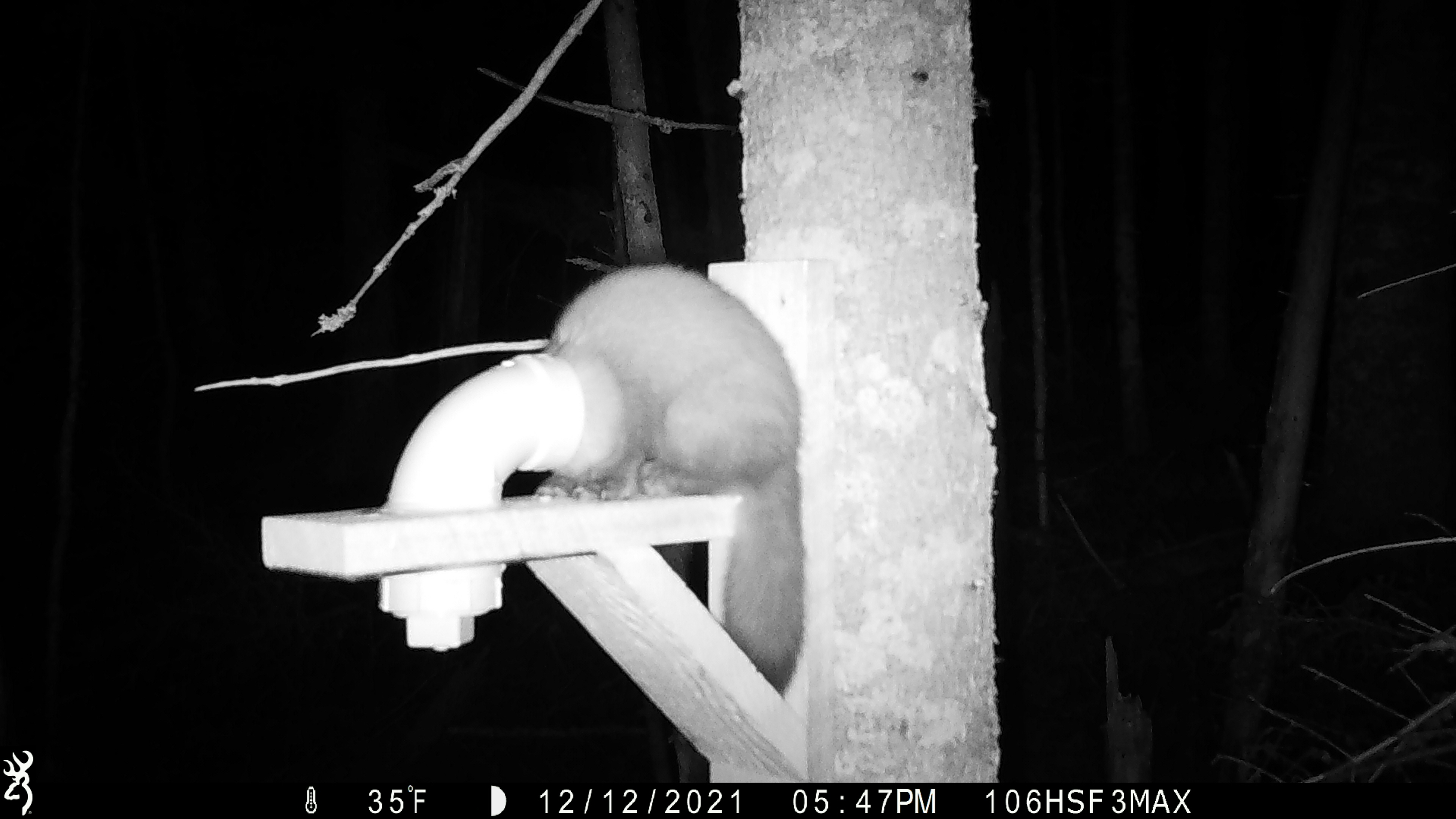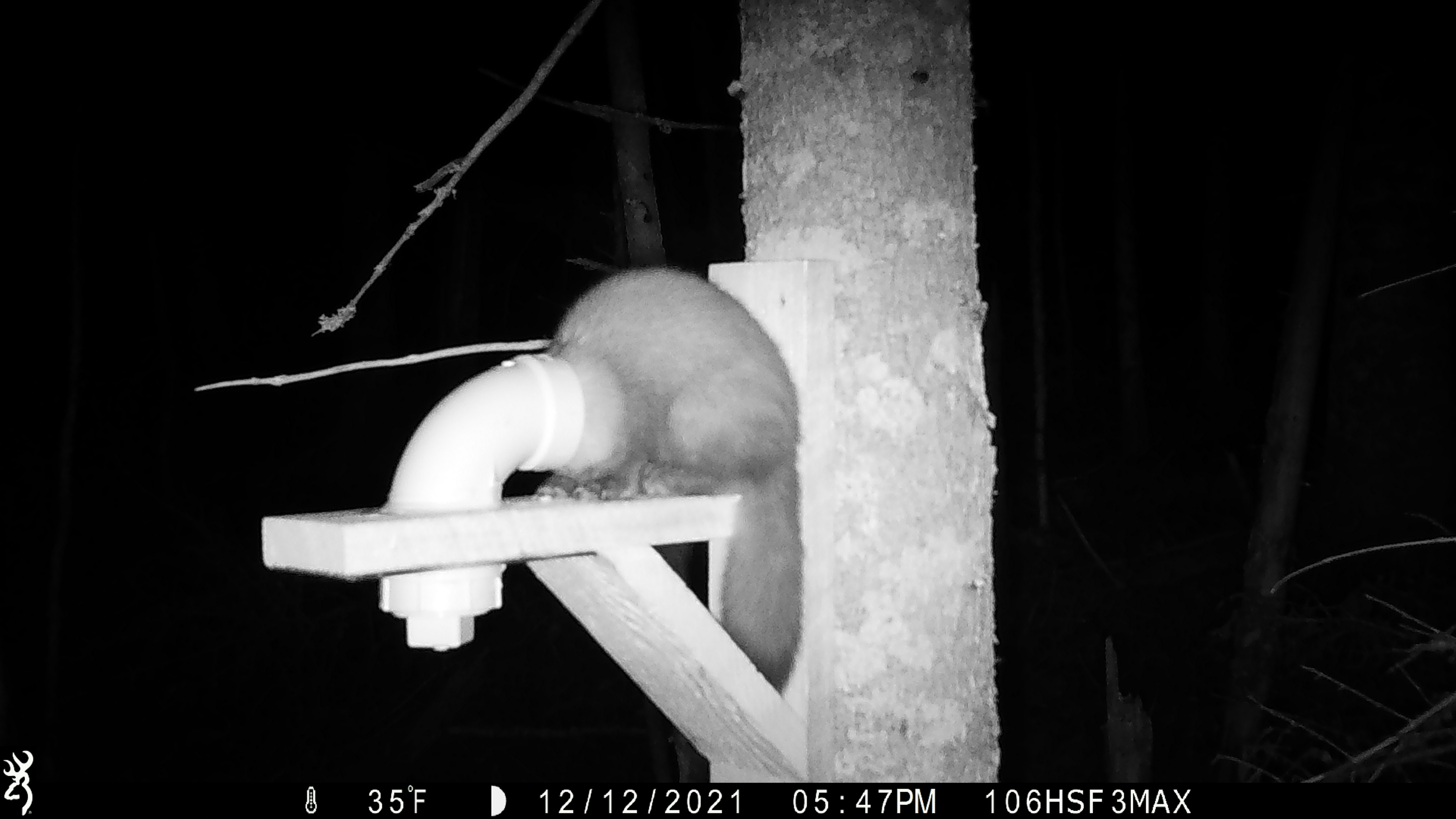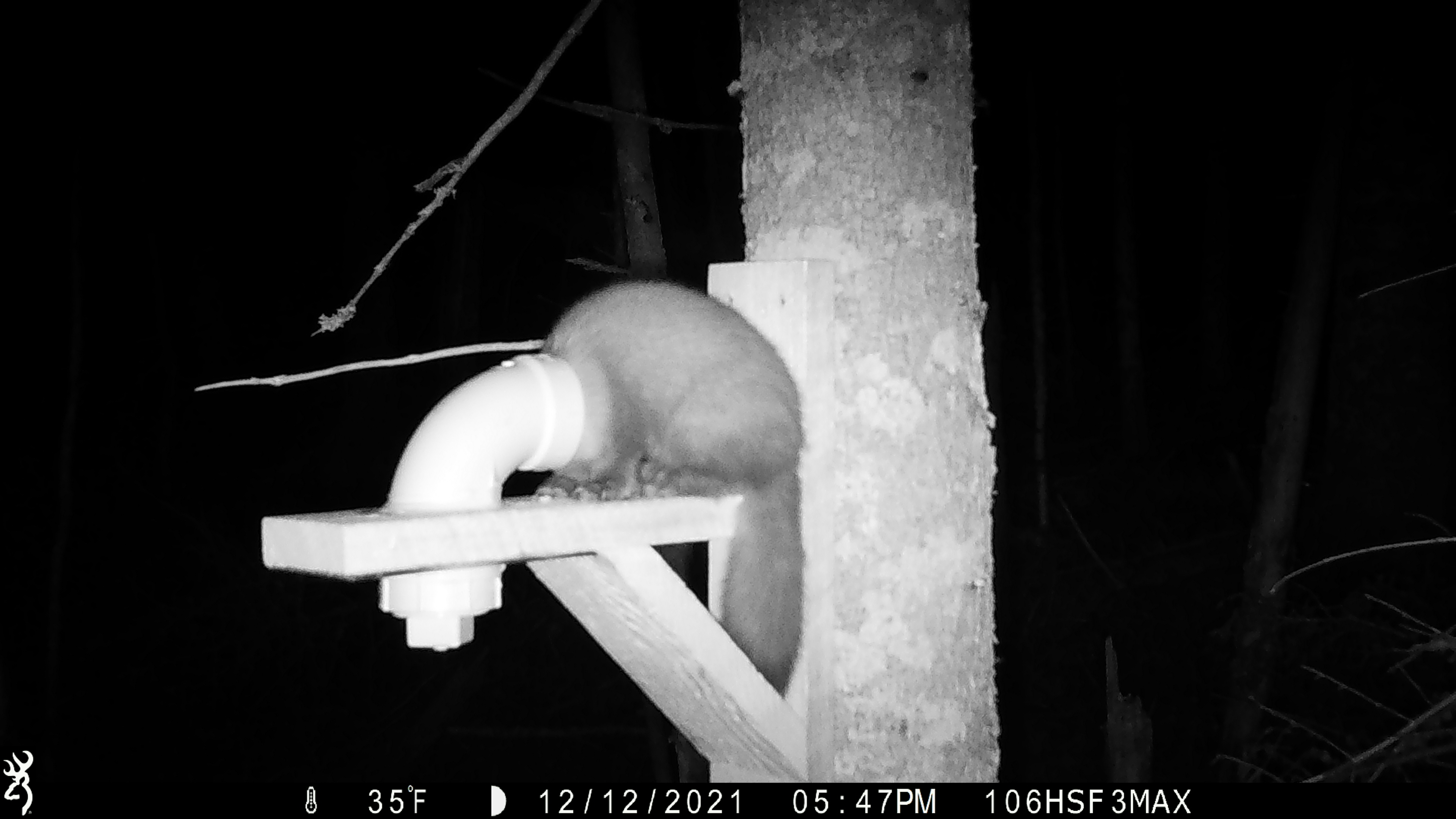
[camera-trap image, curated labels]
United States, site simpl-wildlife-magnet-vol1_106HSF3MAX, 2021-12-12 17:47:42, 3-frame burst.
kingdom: Animalia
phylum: Chordata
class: Mammalia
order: Carnivora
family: Mustelidae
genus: Martes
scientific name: Martes americana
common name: american marten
American marten (Martes americana).